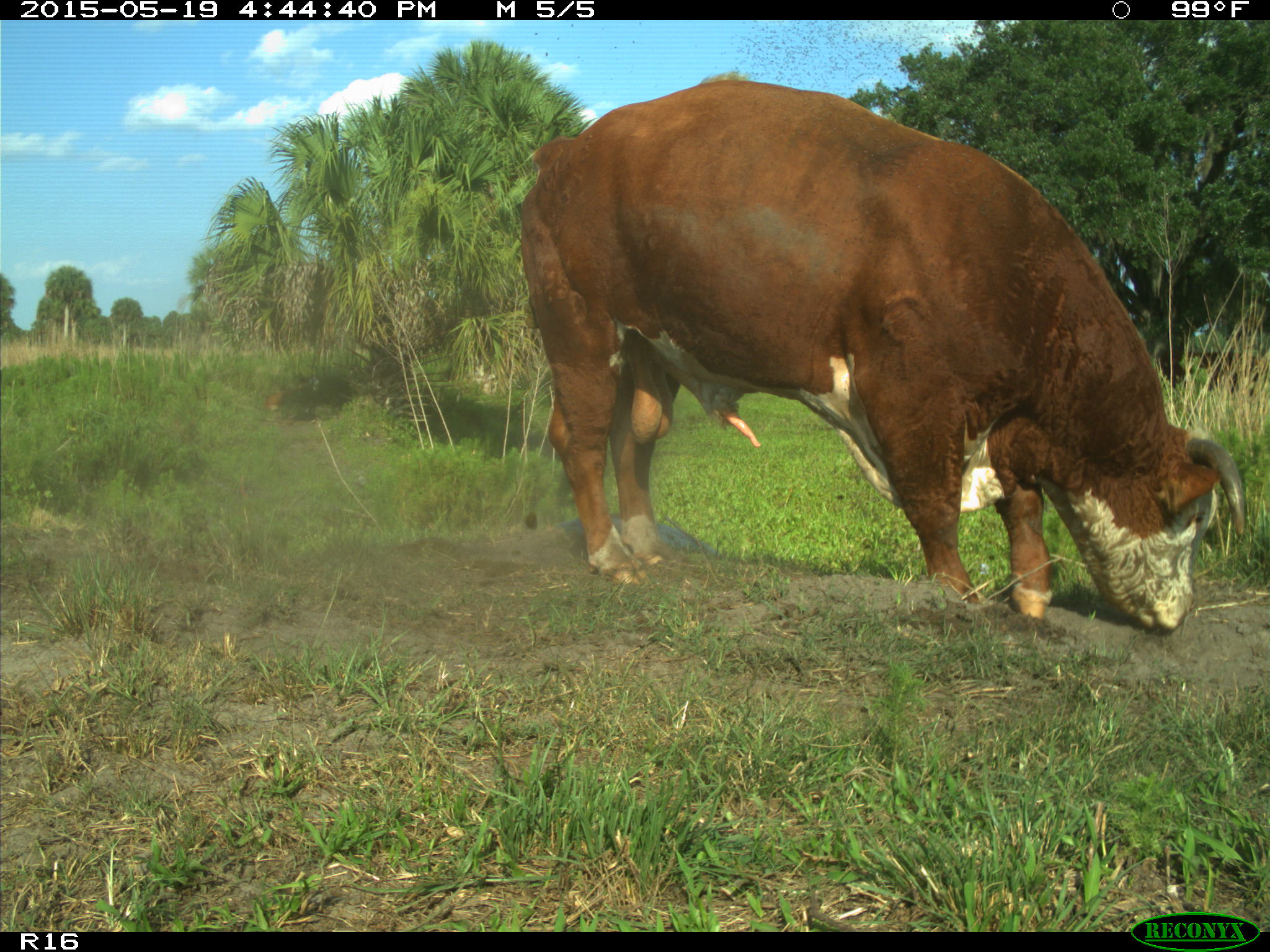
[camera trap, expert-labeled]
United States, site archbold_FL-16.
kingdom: Animalia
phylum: Chordata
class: Mammalia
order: Artiodactyla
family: Bovidae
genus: Bos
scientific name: Bos taurus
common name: domestic cow